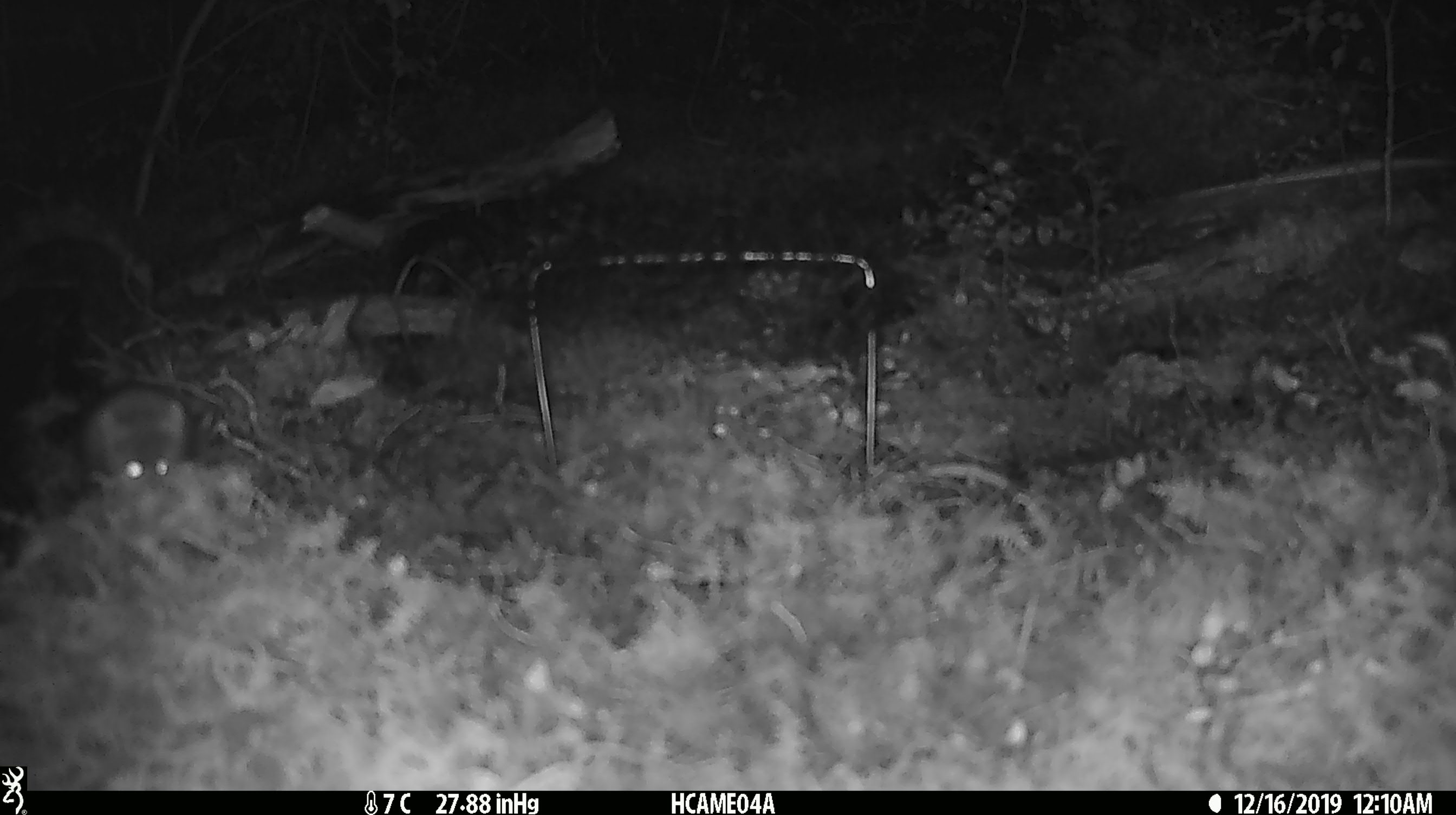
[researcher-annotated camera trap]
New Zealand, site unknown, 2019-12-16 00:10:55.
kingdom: Animalia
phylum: Chordata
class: Mammalia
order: Rodentia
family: Muridae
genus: Mus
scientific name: Mus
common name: mouse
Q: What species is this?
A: Mouse (Mus).